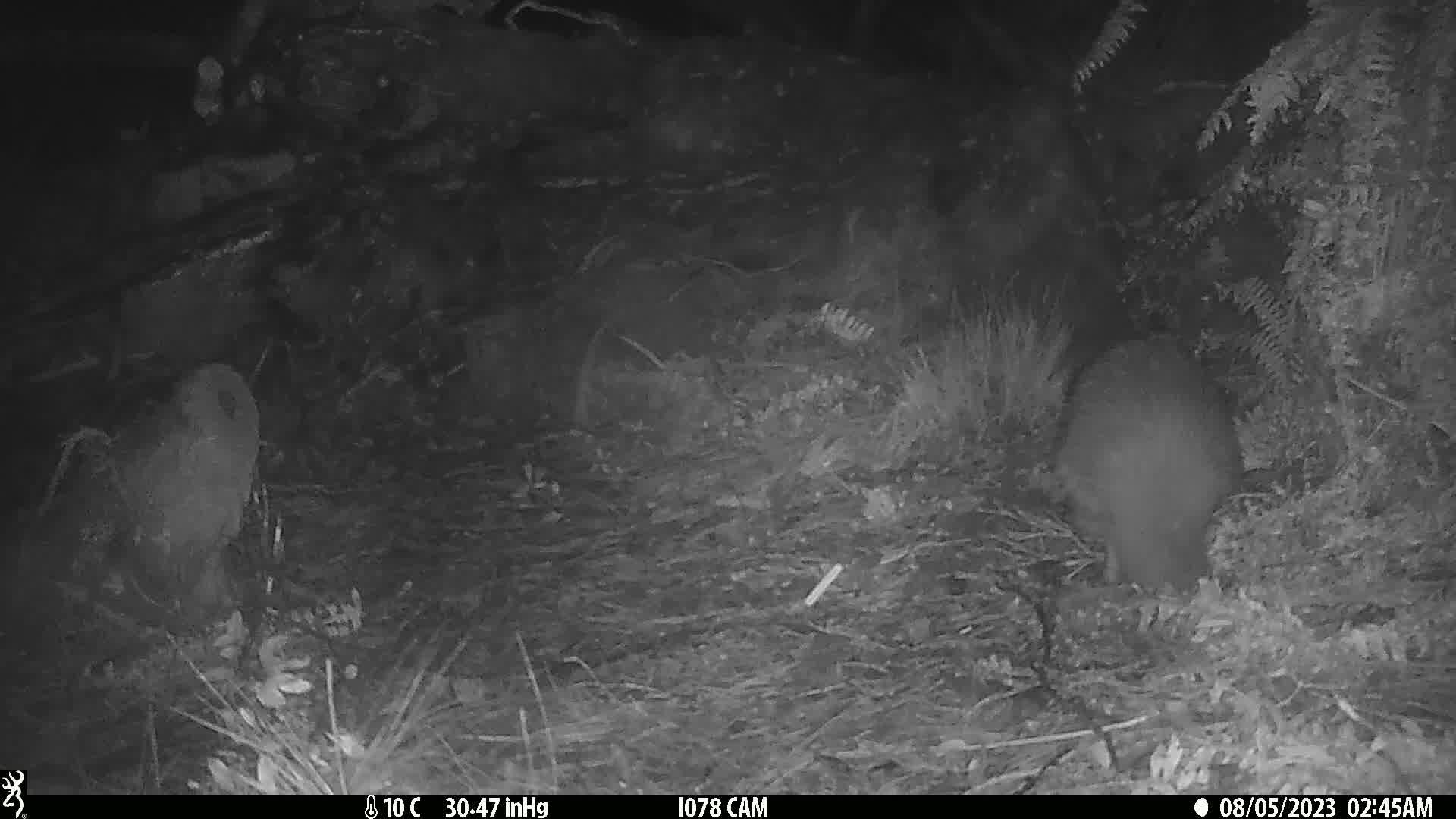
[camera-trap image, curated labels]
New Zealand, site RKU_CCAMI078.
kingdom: Animalia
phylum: Chordata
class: Aves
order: Apterygiformes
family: Apterygidae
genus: Apteryx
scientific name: Apteryx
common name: kiwi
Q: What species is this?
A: Kiwi (Apteryx).